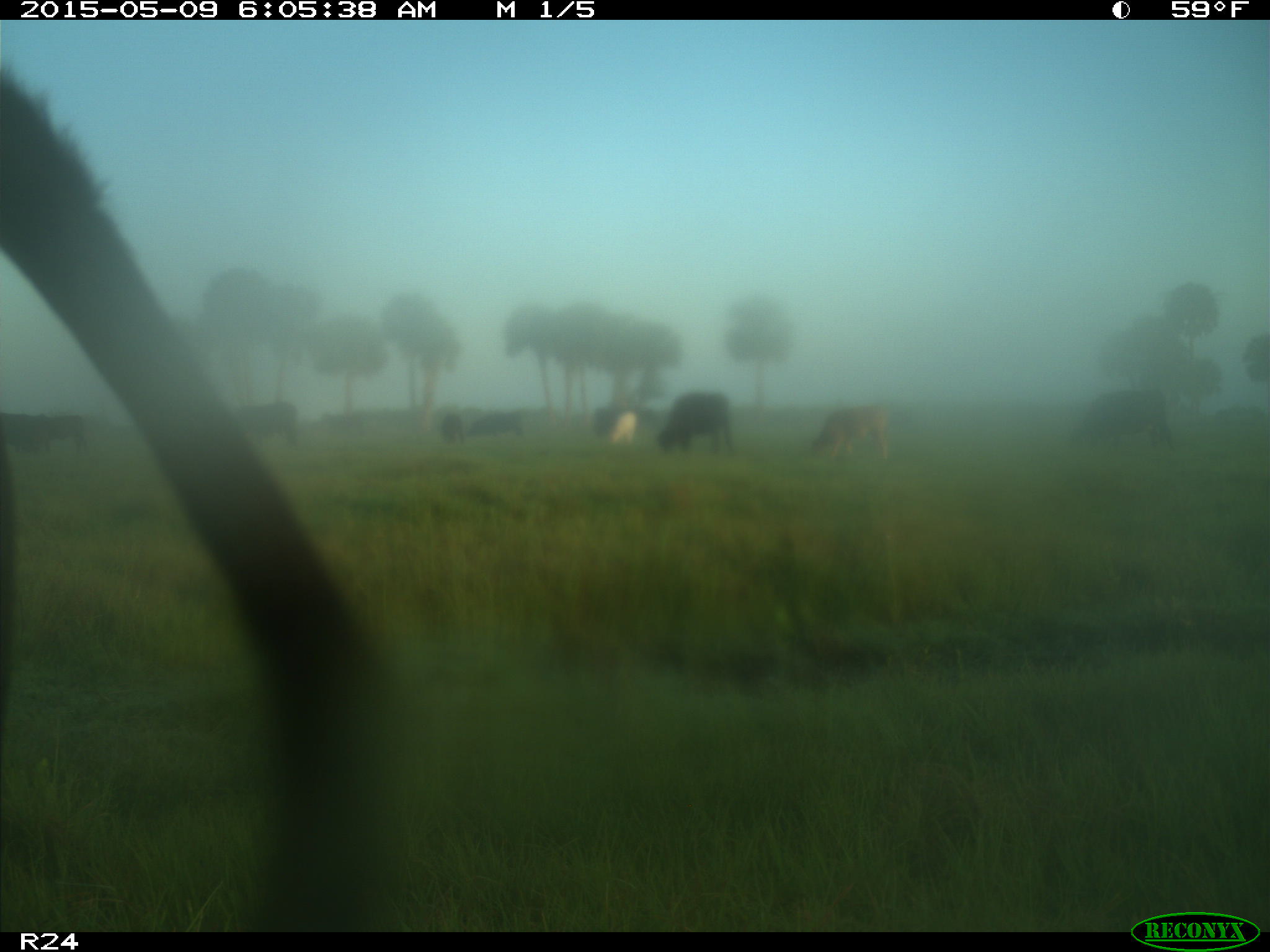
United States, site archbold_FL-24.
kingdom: Animalia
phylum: Chordata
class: Mammalia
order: Artiodactyla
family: Bovidae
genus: Bos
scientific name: Bos taurus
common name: domestic cow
Bos taurus (domestic cow).